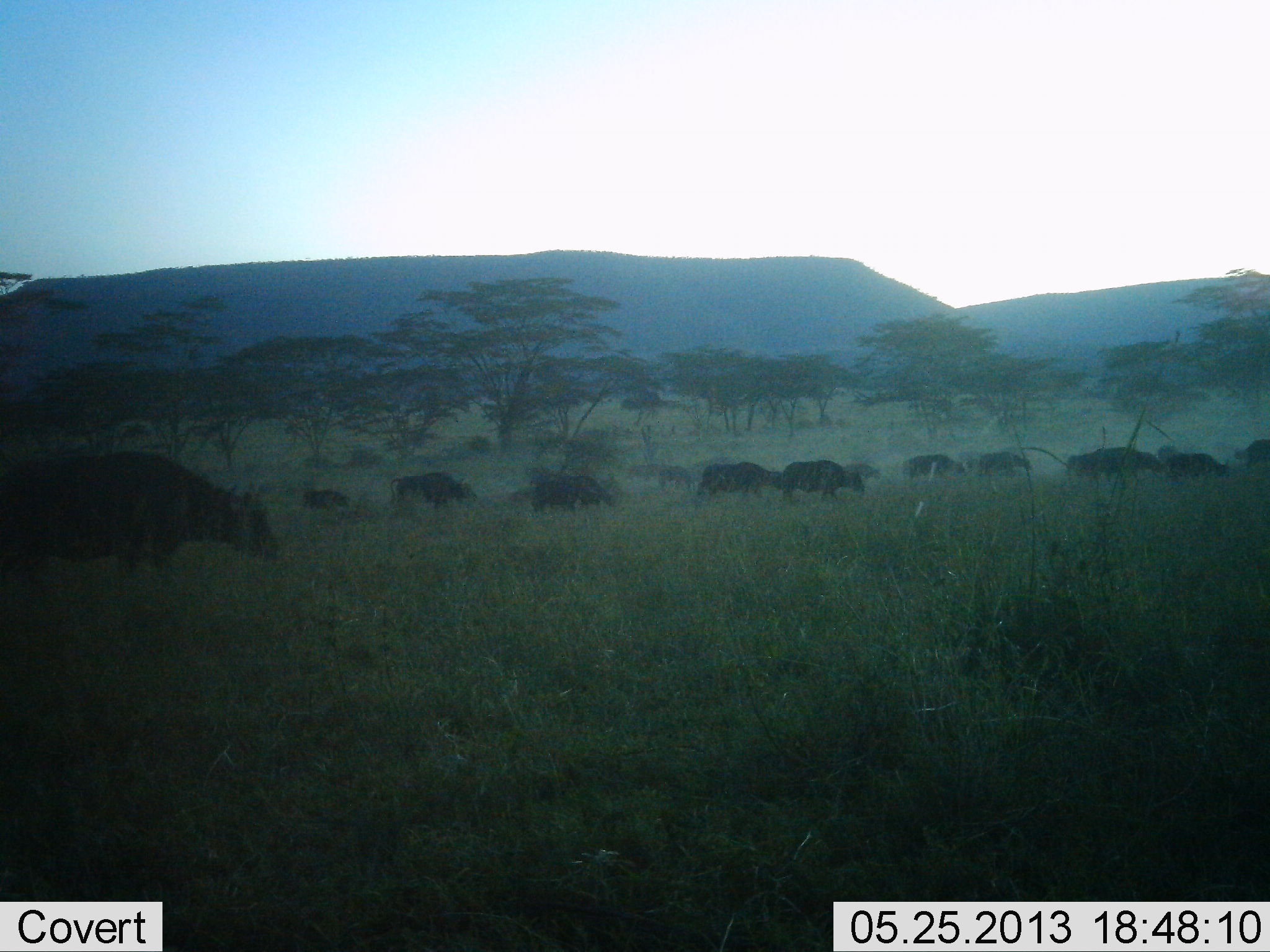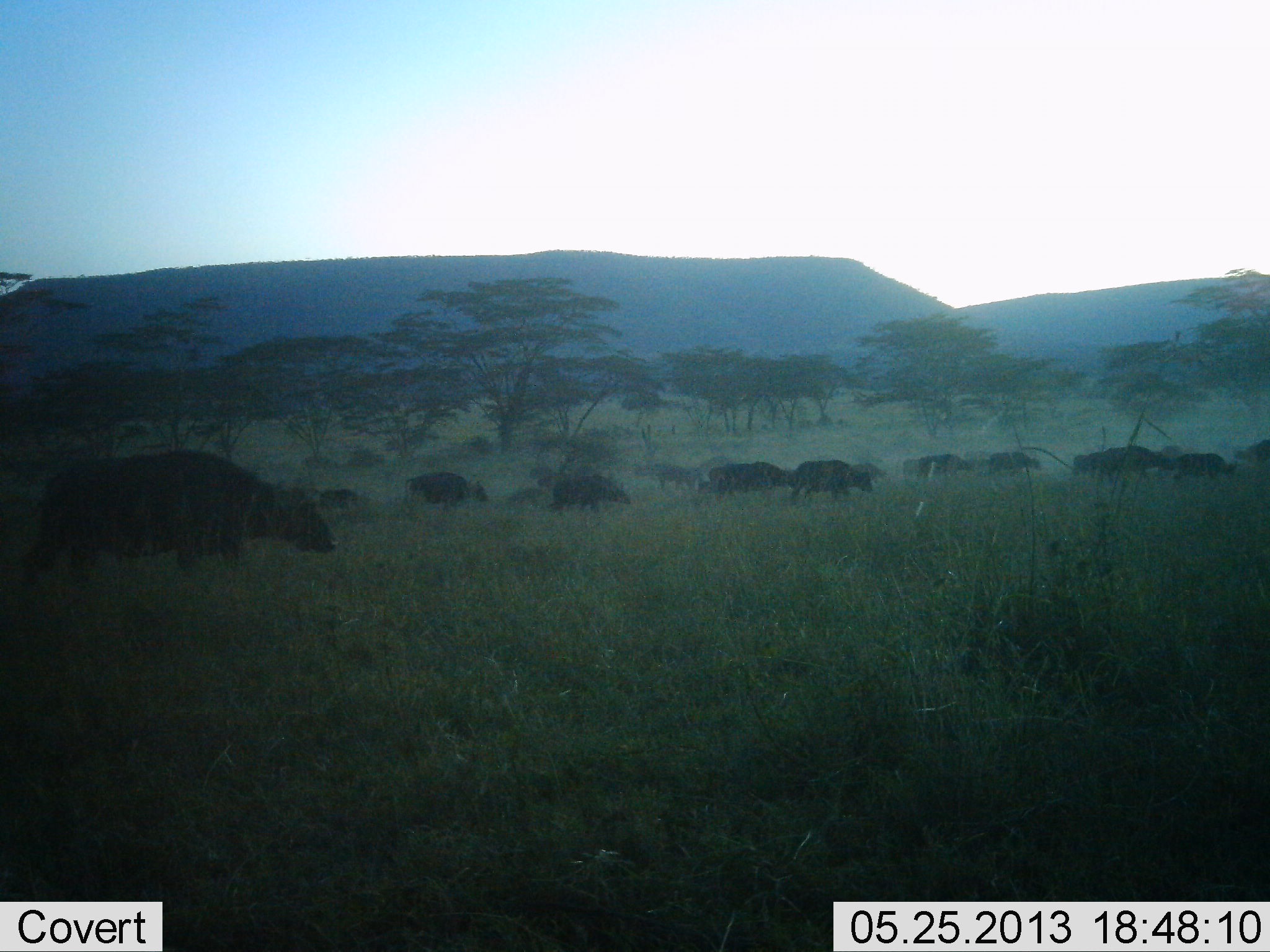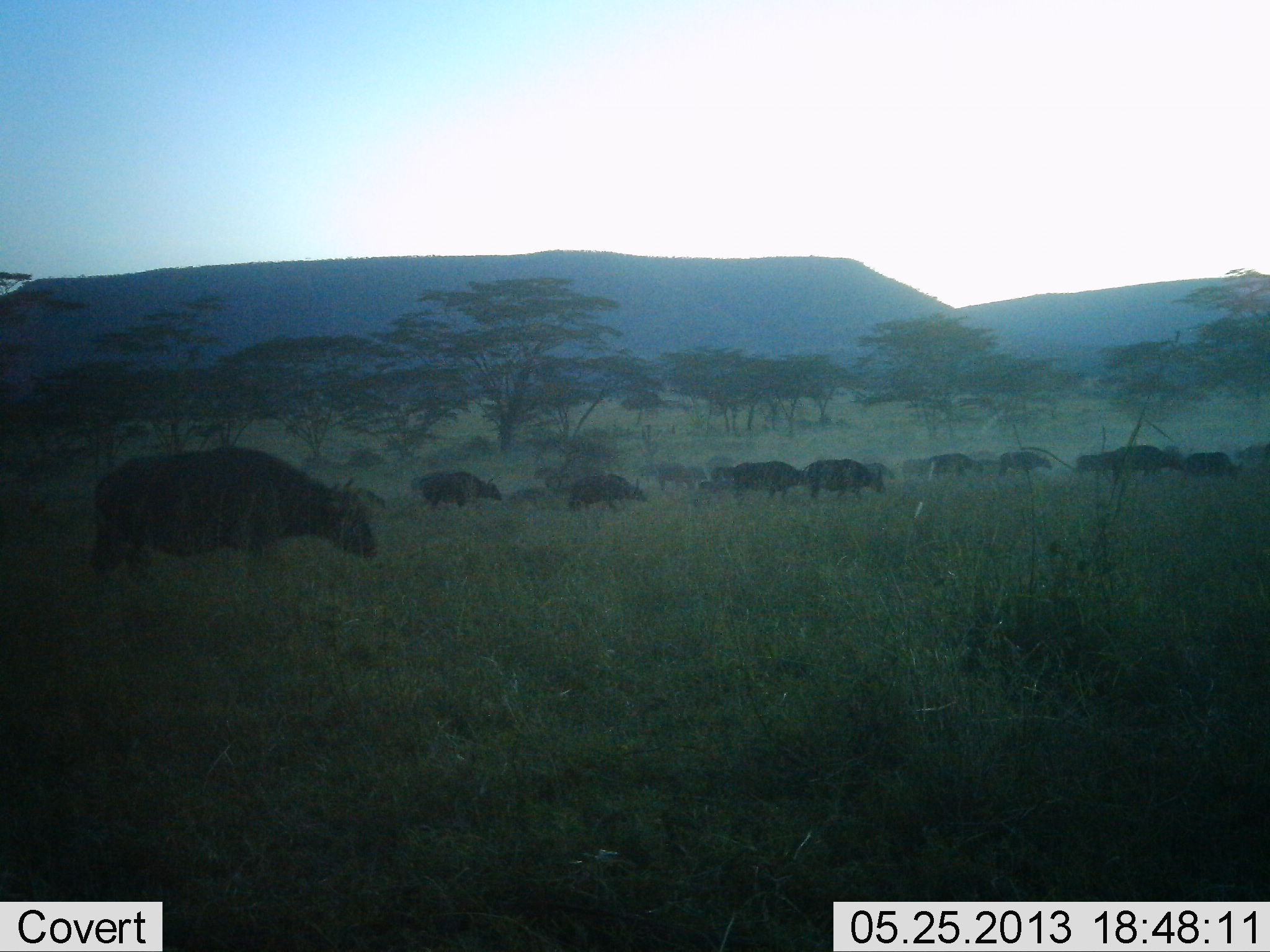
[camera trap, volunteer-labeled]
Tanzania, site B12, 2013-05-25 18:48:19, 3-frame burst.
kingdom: Animalia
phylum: Chordata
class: Mammalia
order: Artiodactyla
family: Bovidae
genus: Syncerus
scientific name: Syncerus caffer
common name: cape buffalo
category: buffalo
Buffalo (cape buffalo) (Syncerus caffer), count 11-50. Behavior (volunteer vote fractions): standing 0%, resting 0%, moving 100%, interacting 0%. Young present (vote fraction): 0%. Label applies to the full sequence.